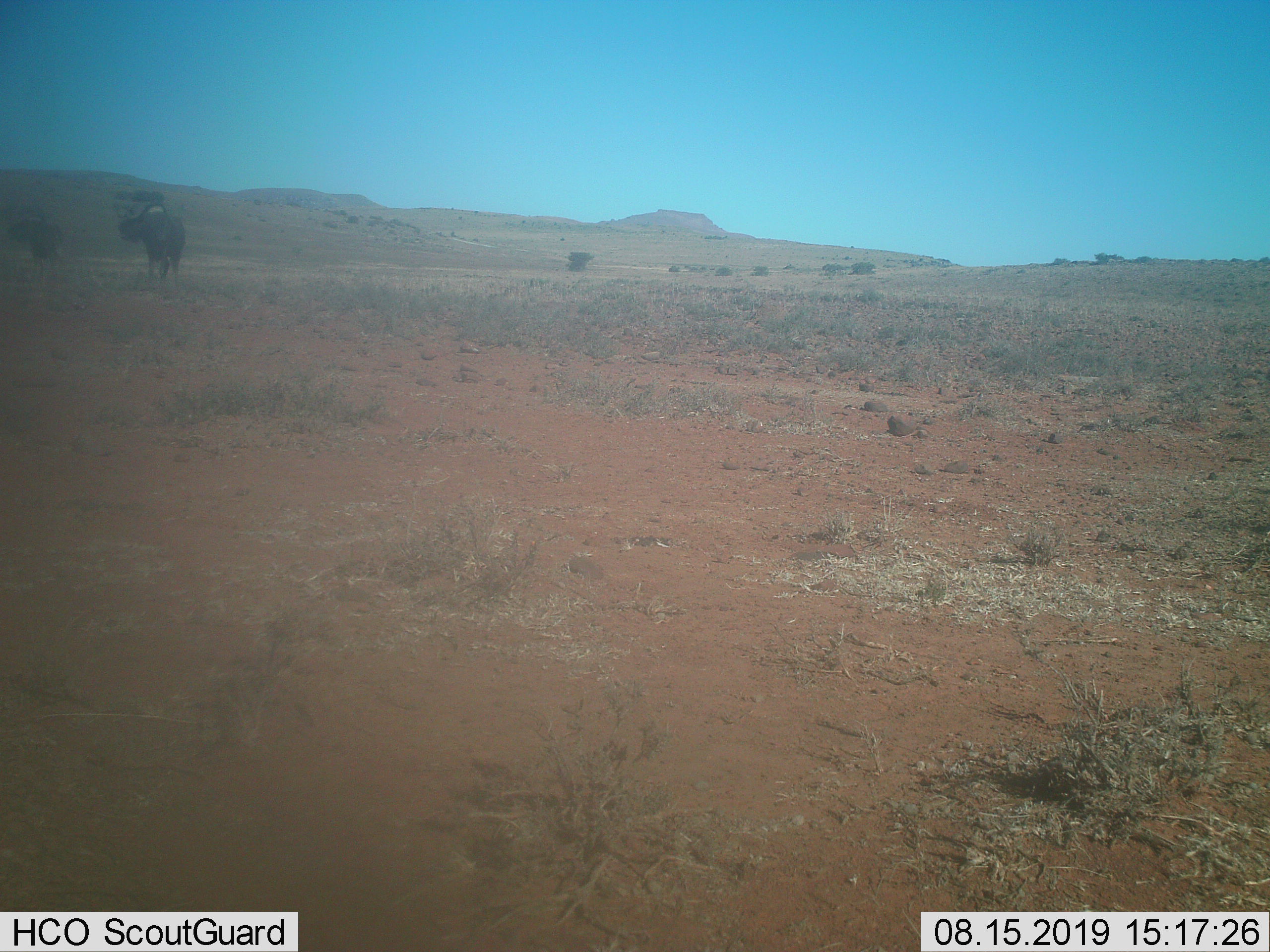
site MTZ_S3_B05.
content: unidentified animal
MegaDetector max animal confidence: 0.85